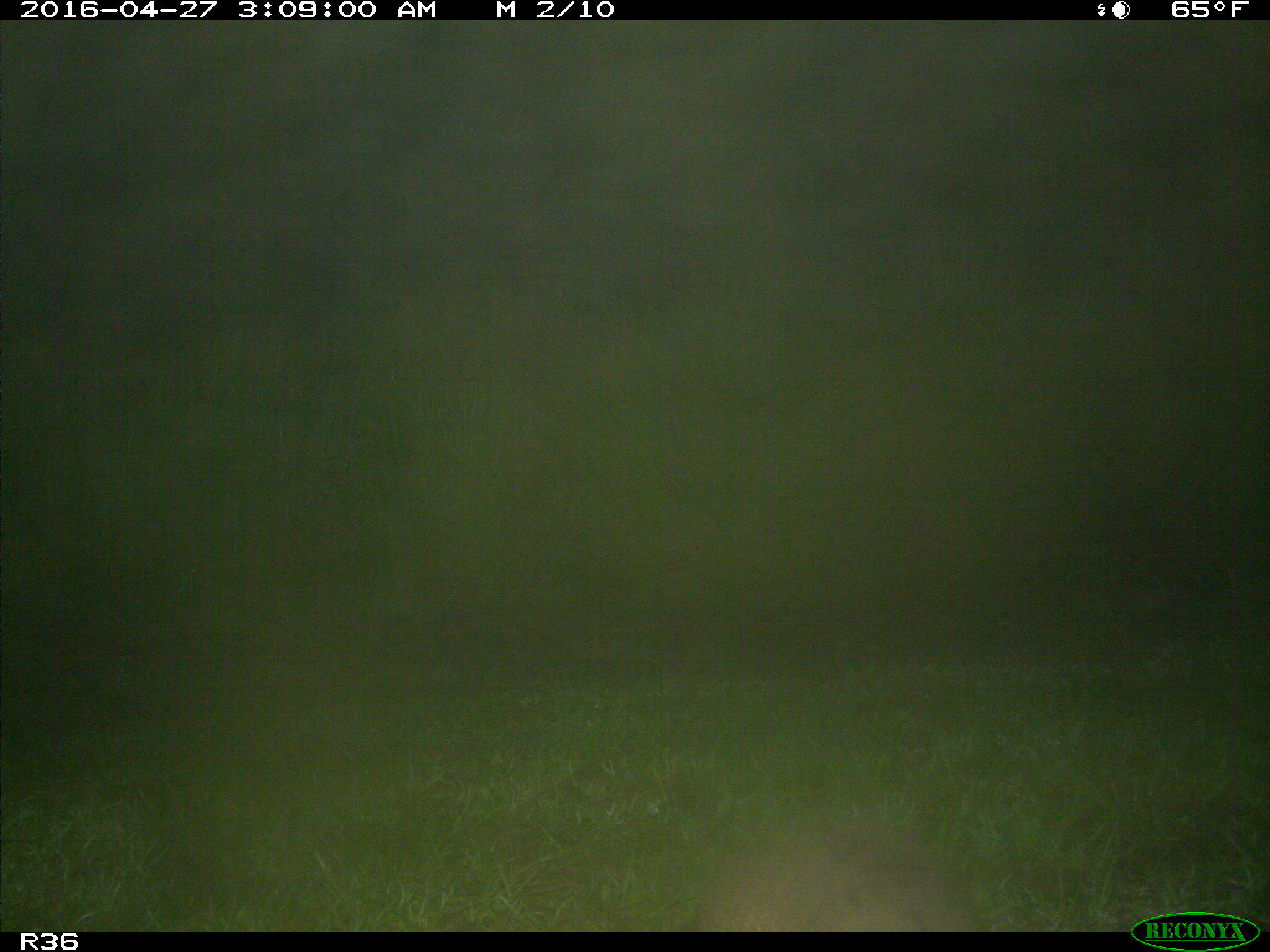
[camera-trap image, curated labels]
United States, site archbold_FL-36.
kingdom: Animalia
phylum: Chordata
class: Mammalia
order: Cingulata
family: Dasypodidae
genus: Dasypus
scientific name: Dasypus novemcinctus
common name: nine-banded armadillo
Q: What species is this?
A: Dasypus novemcinctus (nine-banded armadillo).